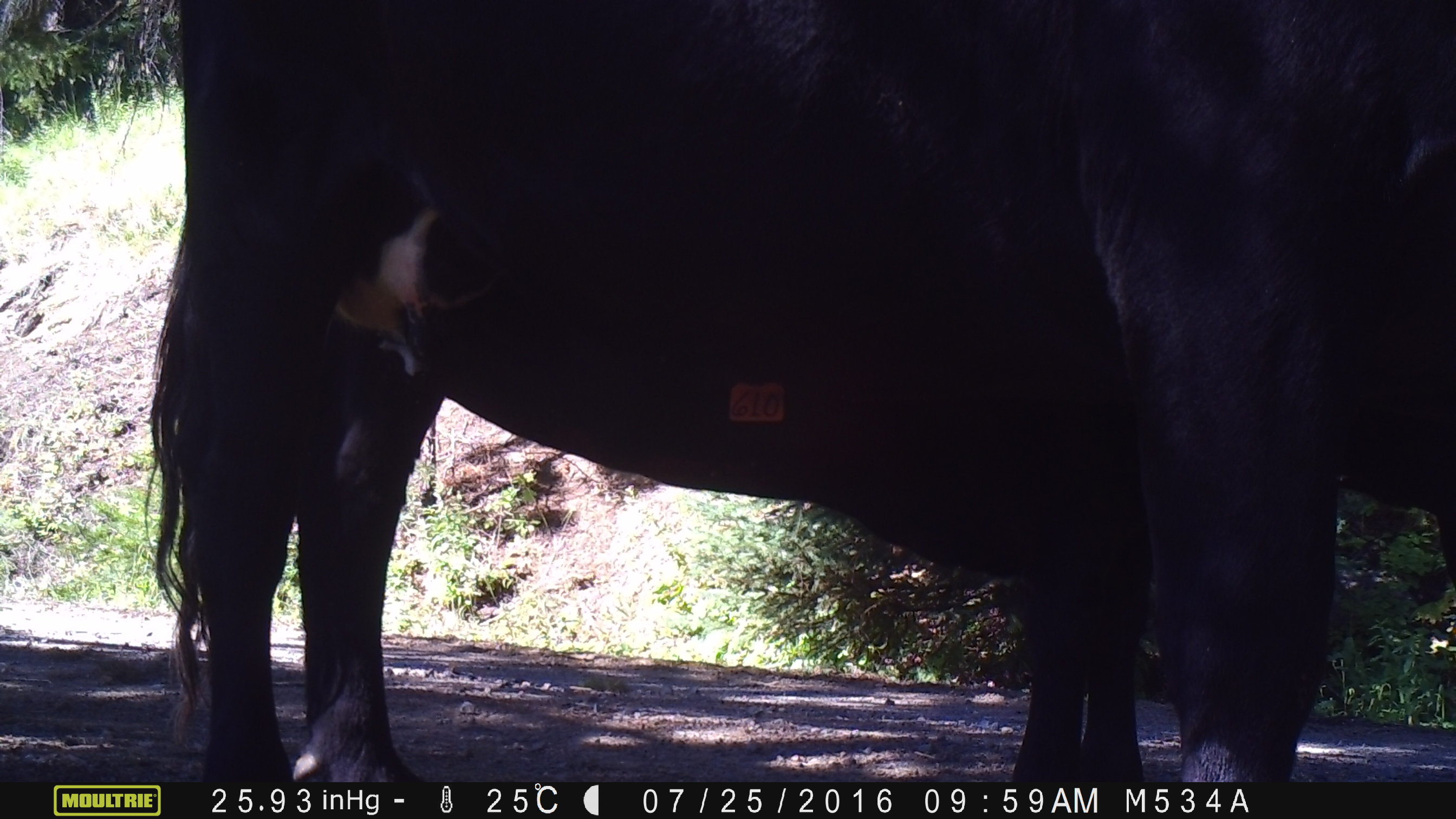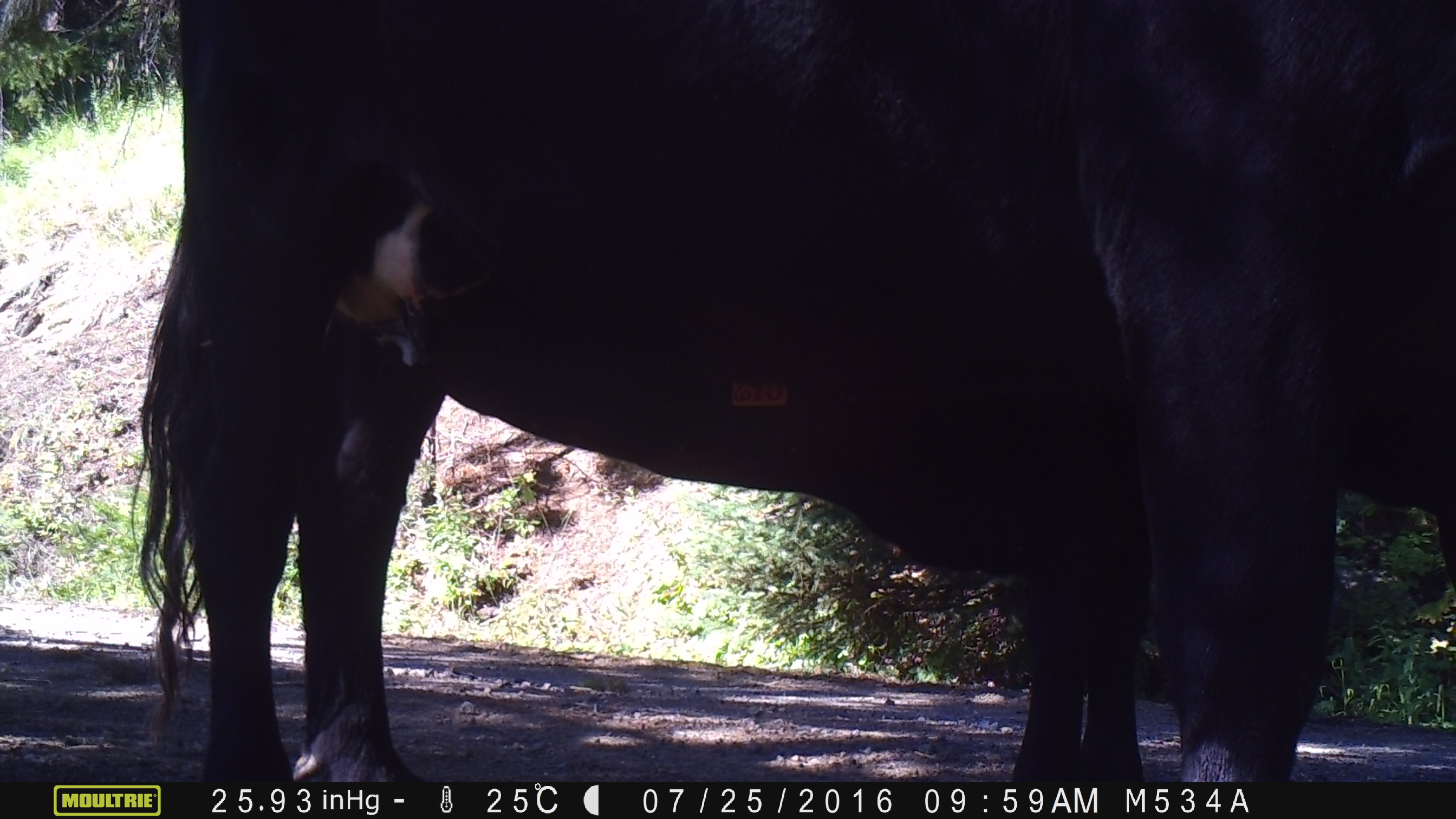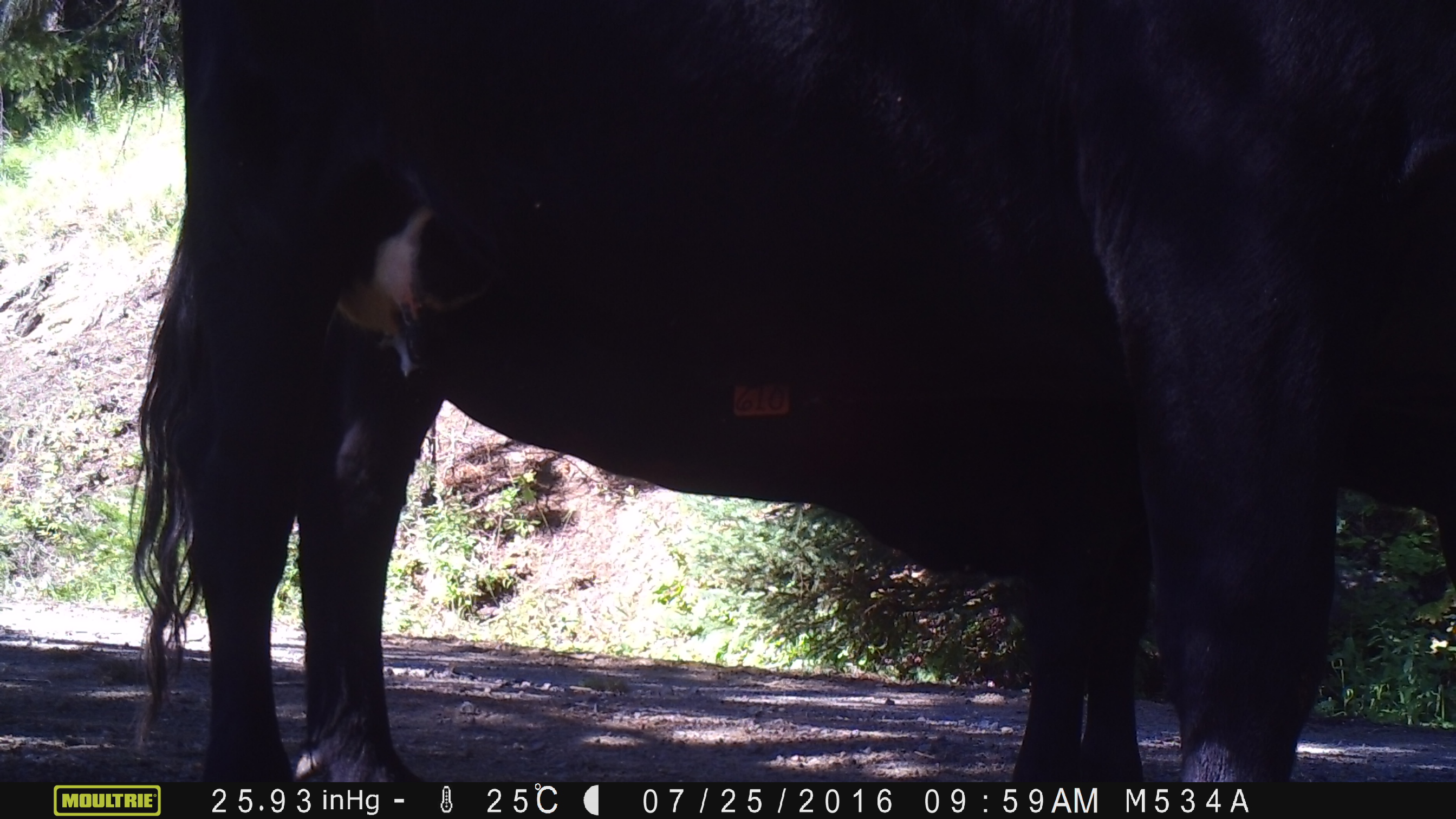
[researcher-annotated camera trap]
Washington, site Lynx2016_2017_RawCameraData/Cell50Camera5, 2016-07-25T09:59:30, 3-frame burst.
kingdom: Animalia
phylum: Chordata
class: Mammalia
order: Artiodactyla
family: Bovidae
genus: Bos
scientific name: Bos taurus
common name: domestic cattle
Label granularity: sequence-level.